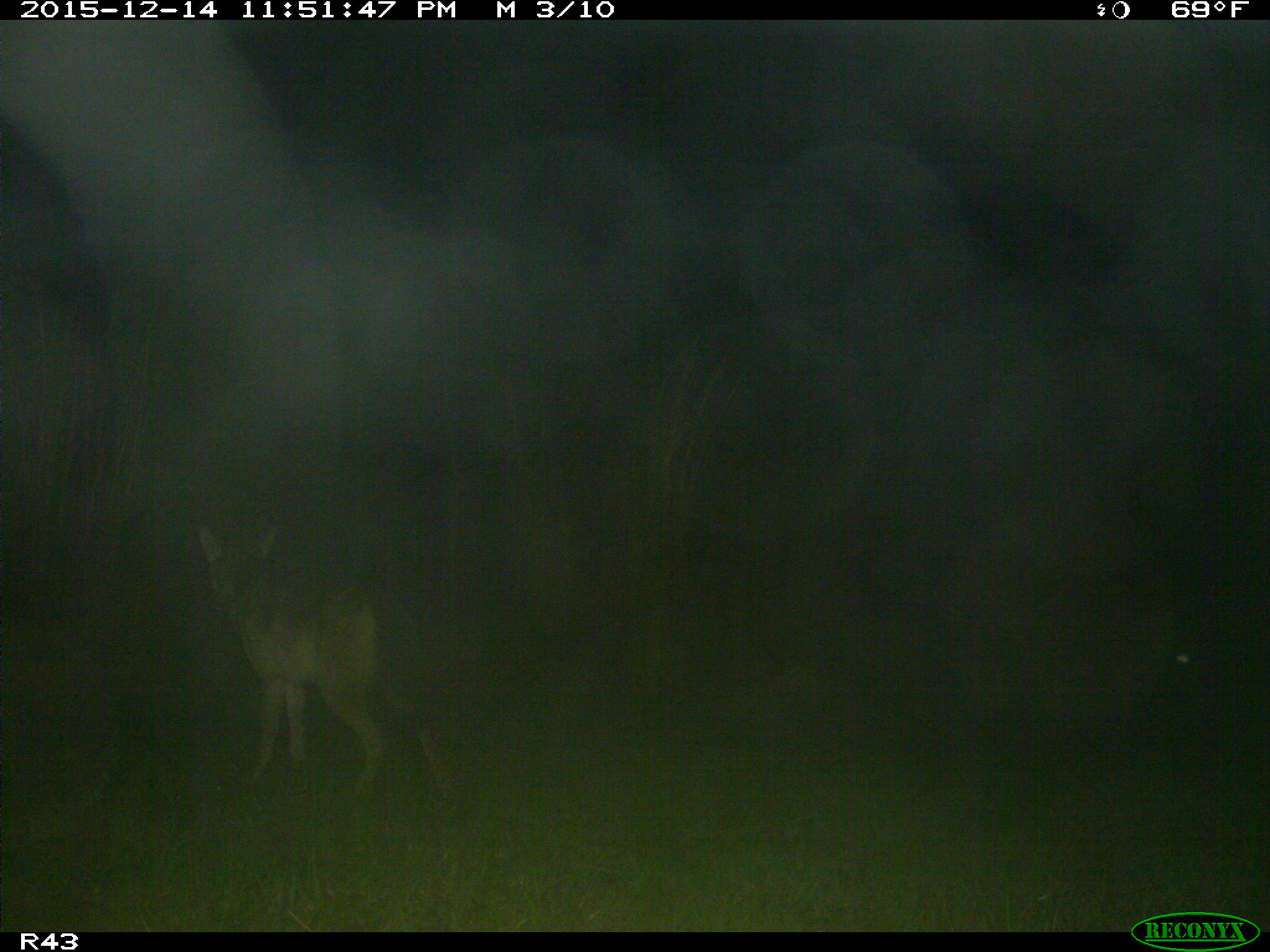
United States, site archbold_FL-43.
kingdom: Animalia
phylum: Chordata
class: Mammalia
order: Carnivora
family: Canidae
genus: Canis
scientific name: Canis latrans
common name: coyote